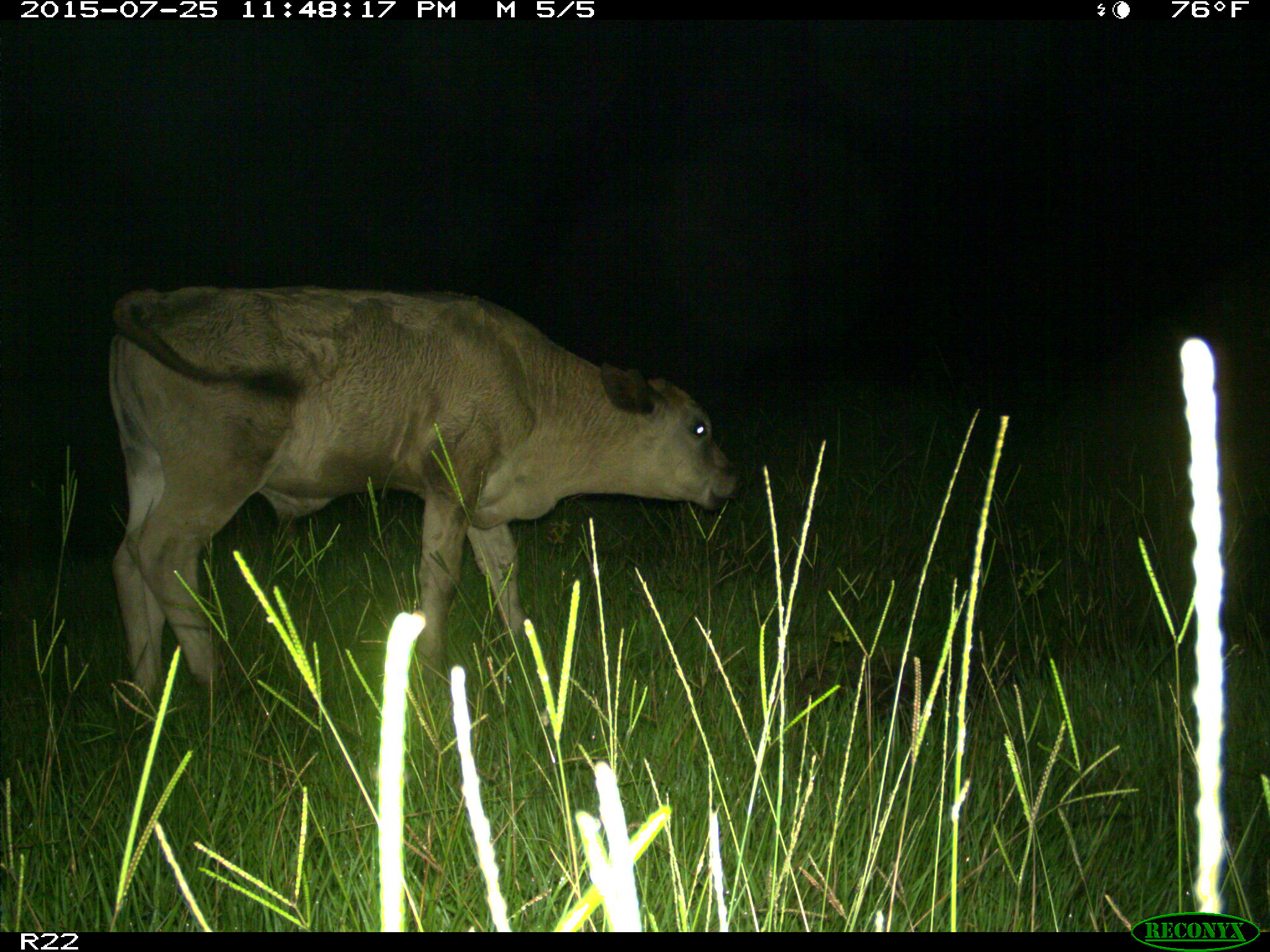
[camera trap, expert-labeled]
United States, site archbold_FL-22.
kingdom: Animalia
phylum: Chordata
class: Mammalia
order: Artiodactyla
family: Bovidae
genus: Bos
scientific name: Bos taurus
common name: domestic cow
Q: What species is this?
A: Bos taurus (domestic cow).